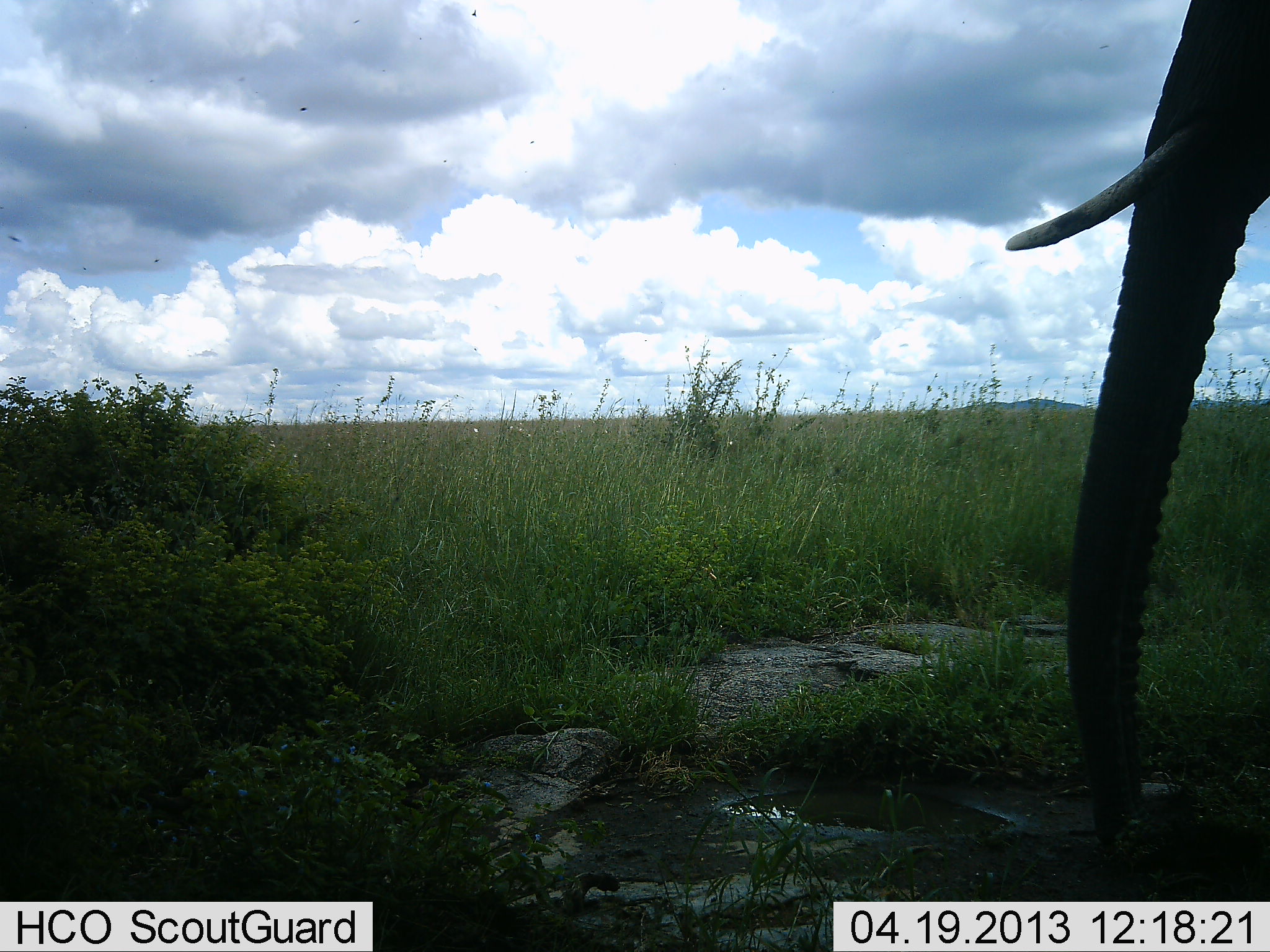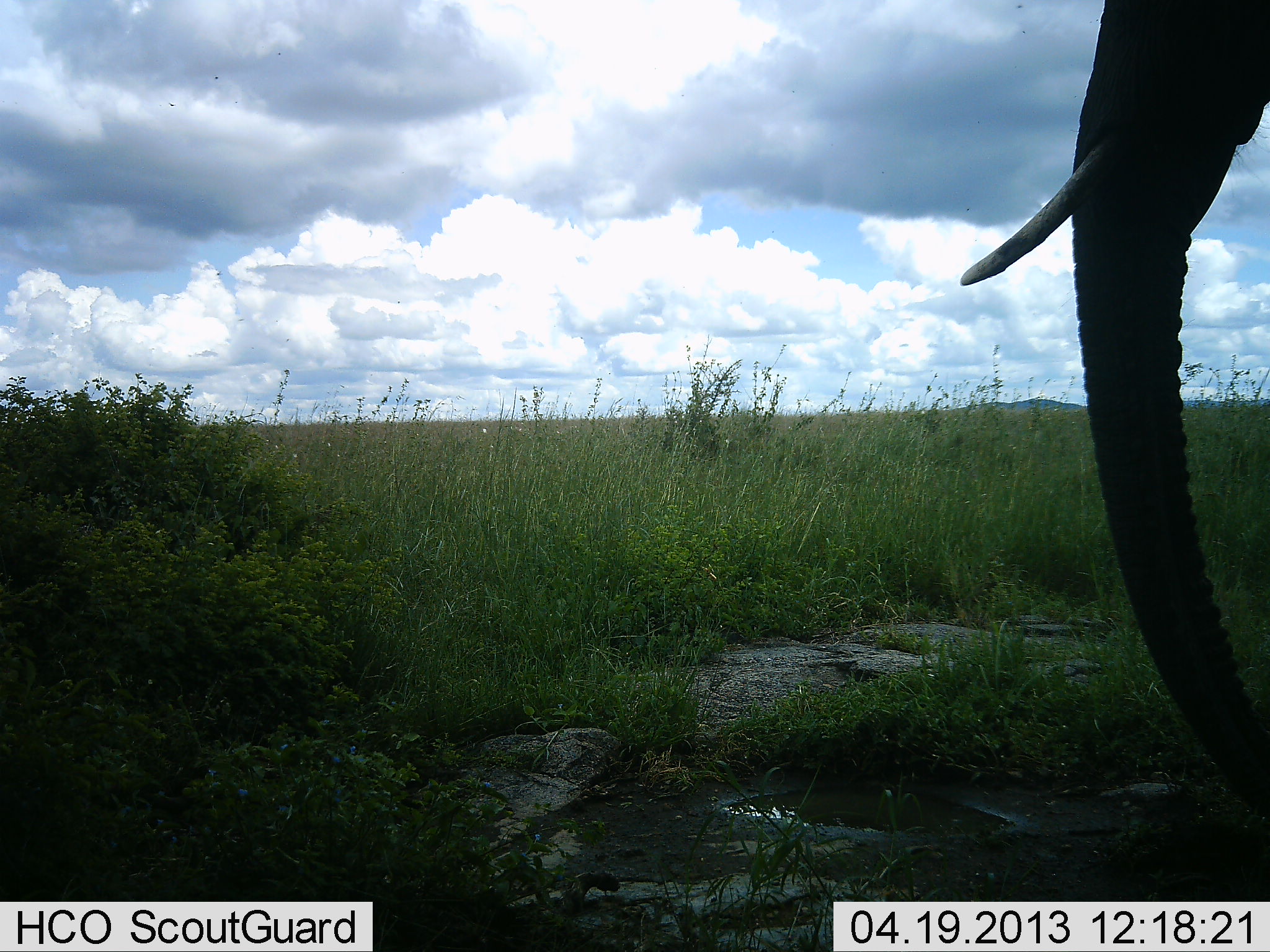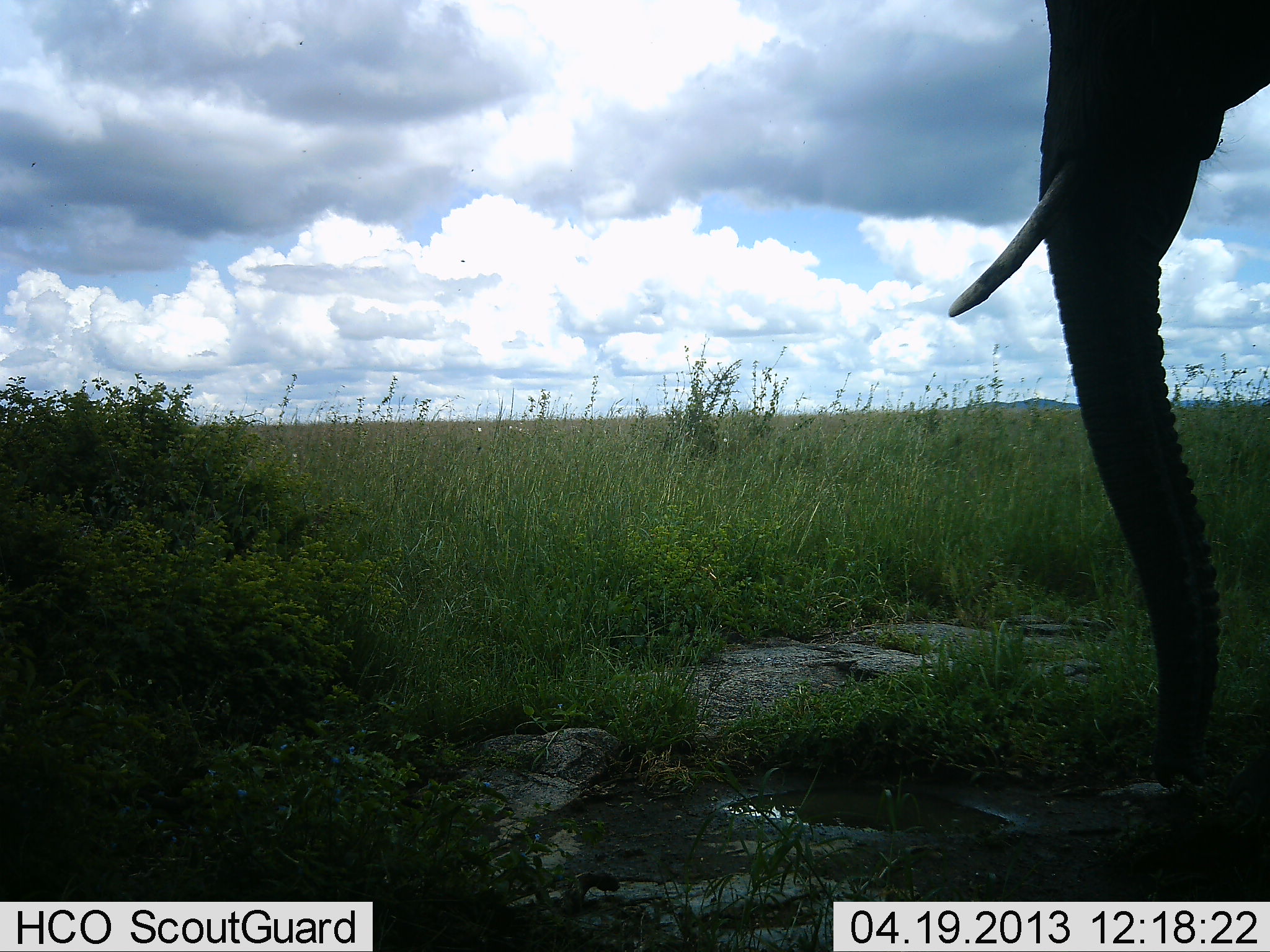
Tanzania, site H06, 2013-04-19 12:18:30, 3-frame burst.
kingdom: Animalia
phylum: Chordata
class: Mammalia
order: Proboscidea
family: Elephantidae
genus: Loxodonta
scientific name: Loxodonta africana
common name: african bush elephant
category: elephant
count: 1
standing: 93%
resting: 0%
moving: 0%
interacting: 0%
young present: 0%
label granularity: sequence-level